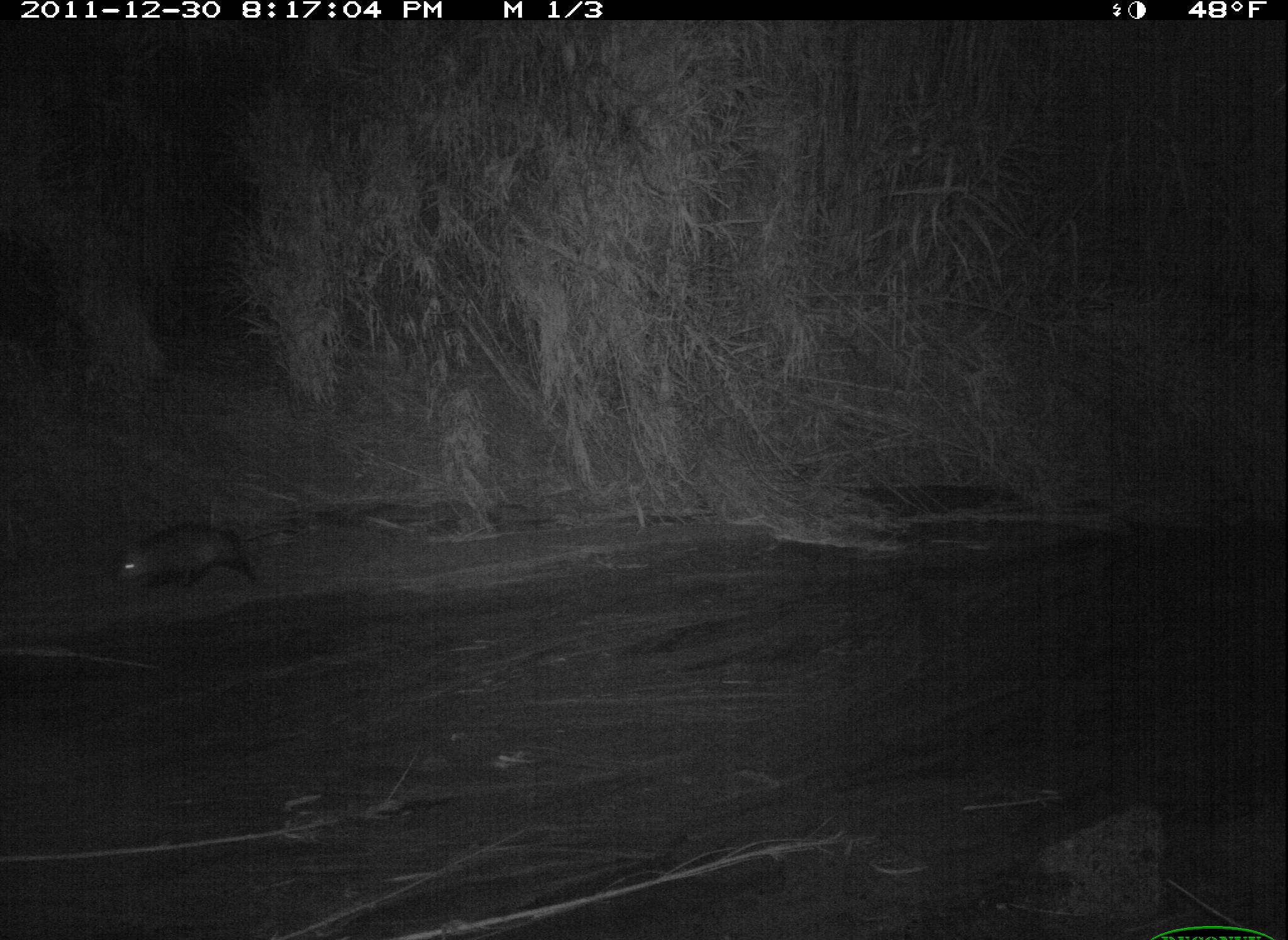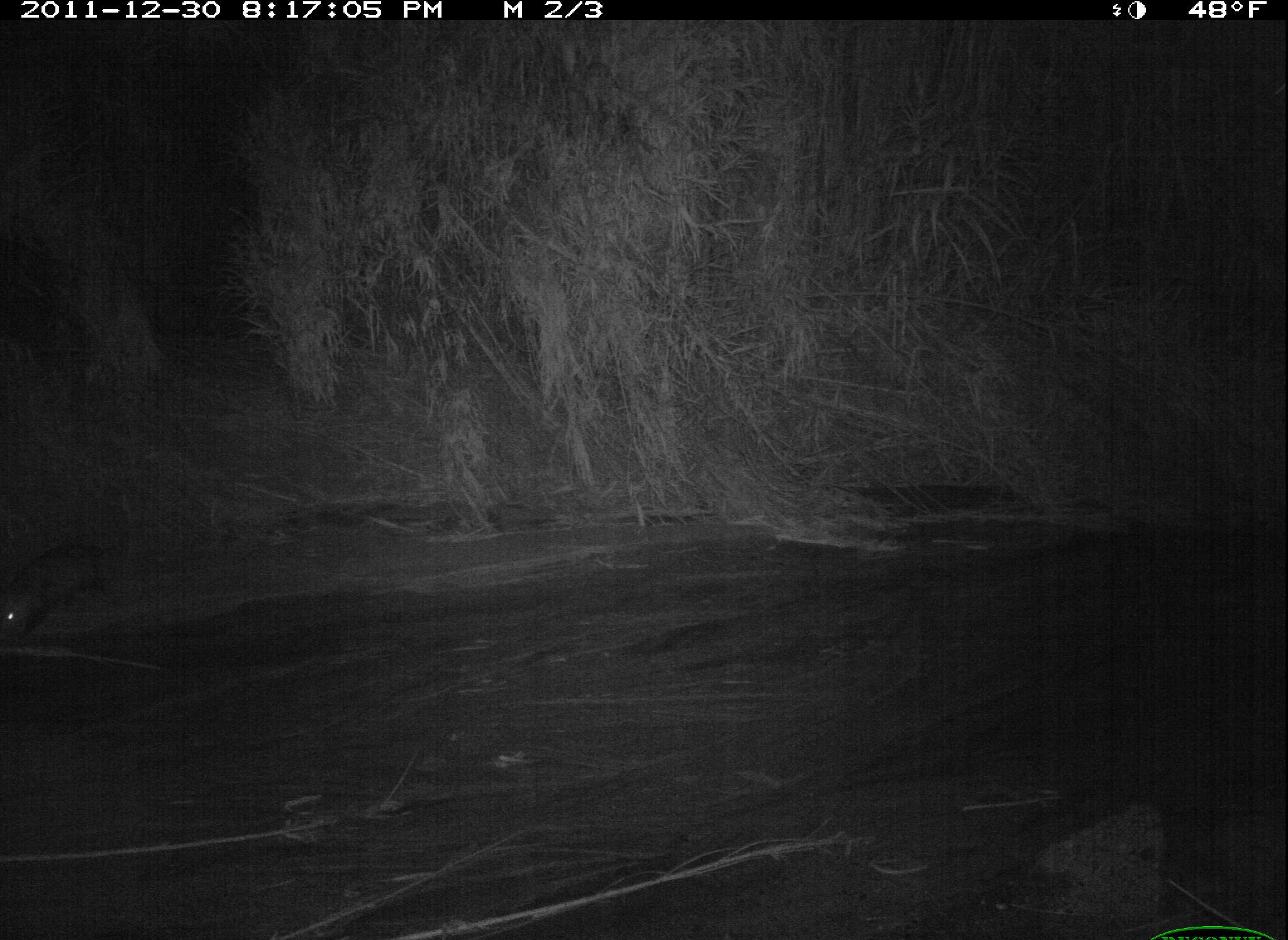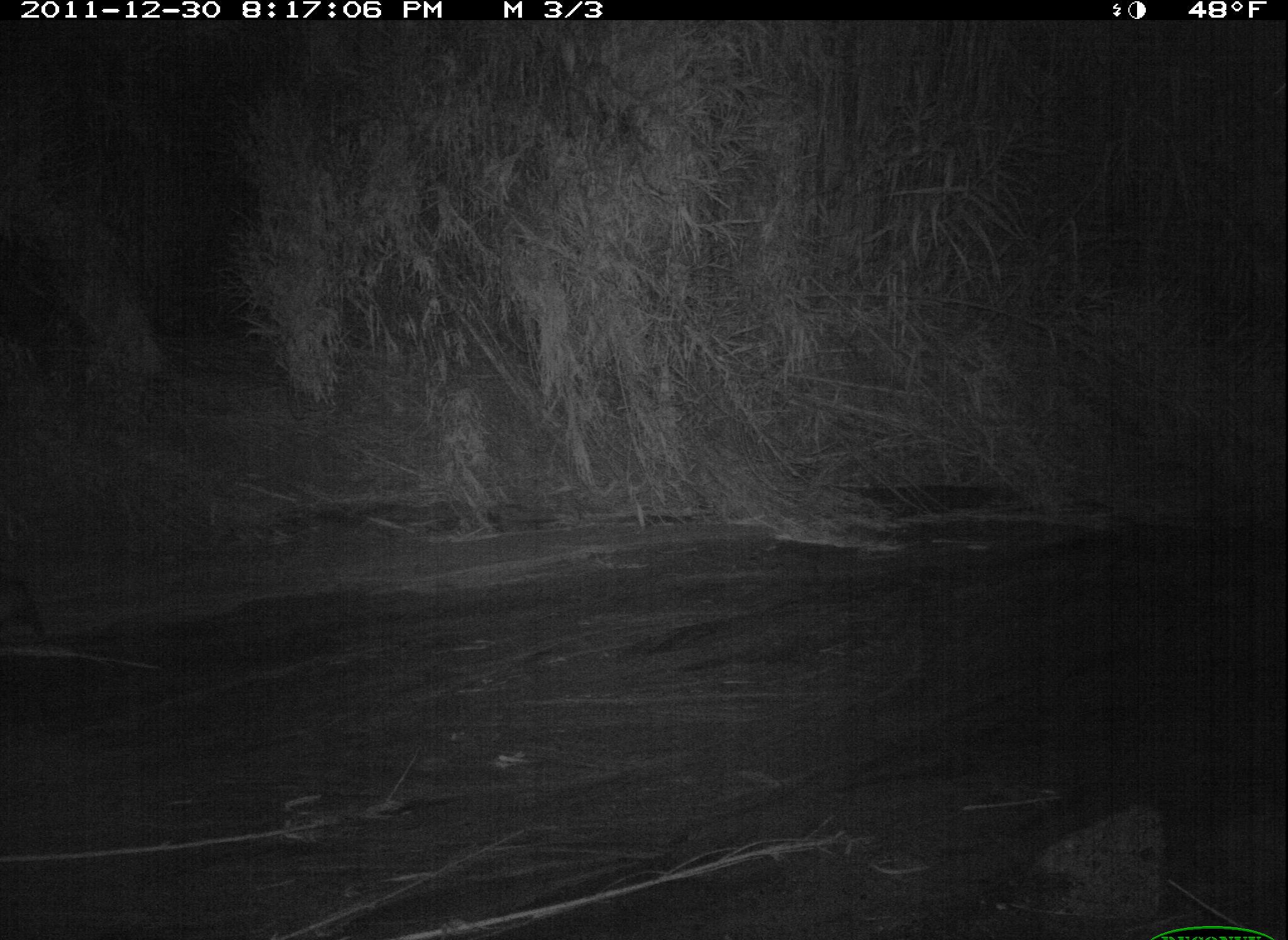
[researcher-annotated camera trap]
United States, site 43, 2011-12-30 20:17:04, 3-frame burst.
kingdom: Animalia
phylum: Chordata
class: Mammalia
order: Didelphimorphia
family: Didelphidae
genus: Didelphis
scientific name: Didelphis virginiana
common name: virginia opossum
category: opossum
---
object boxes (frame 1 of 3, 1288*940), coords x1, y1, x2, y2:
opossum: 93, 506, 259, 622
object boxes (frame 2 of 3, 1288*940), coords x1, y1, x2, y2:
opossum: 6, 517, 151, 657